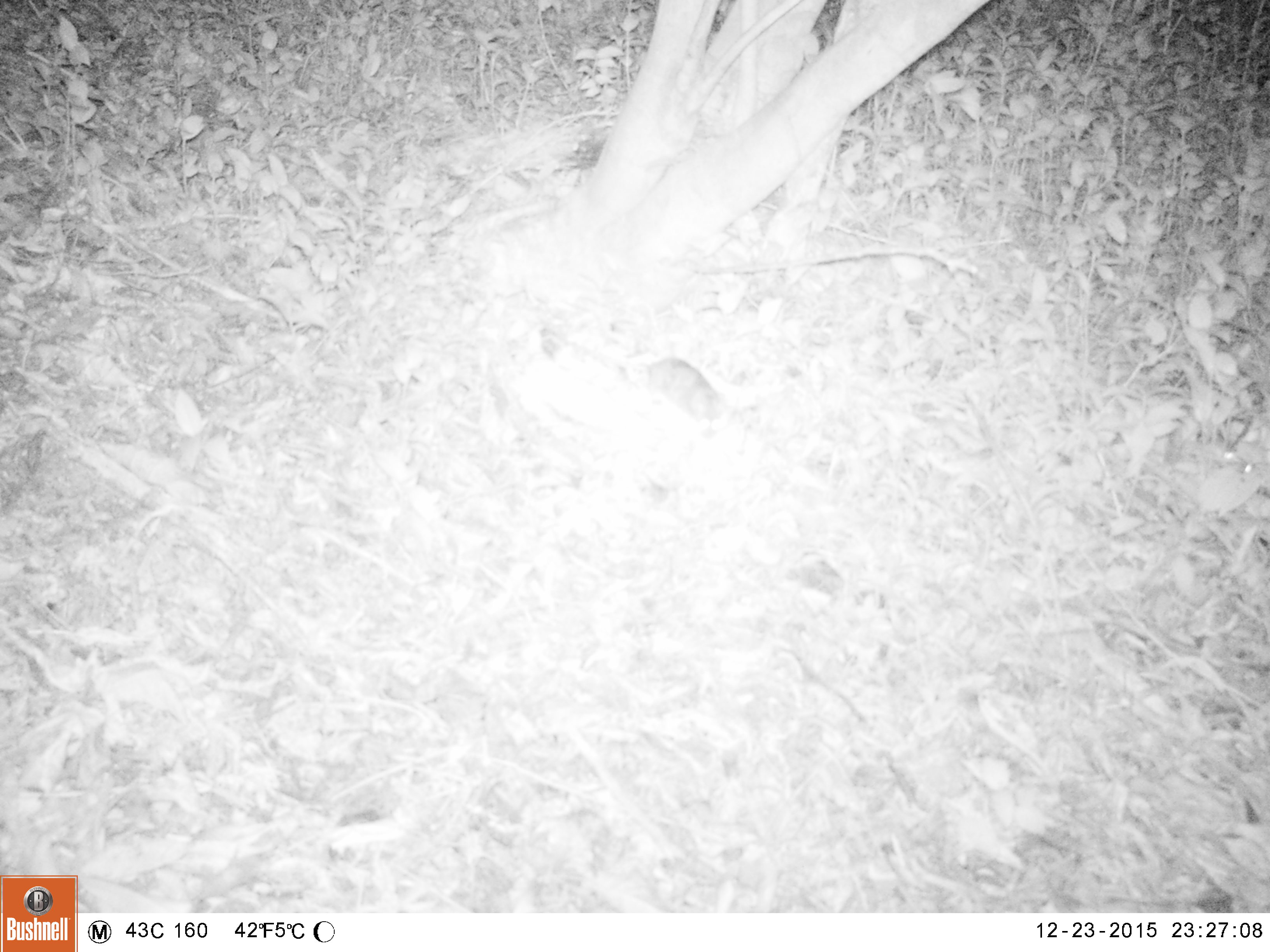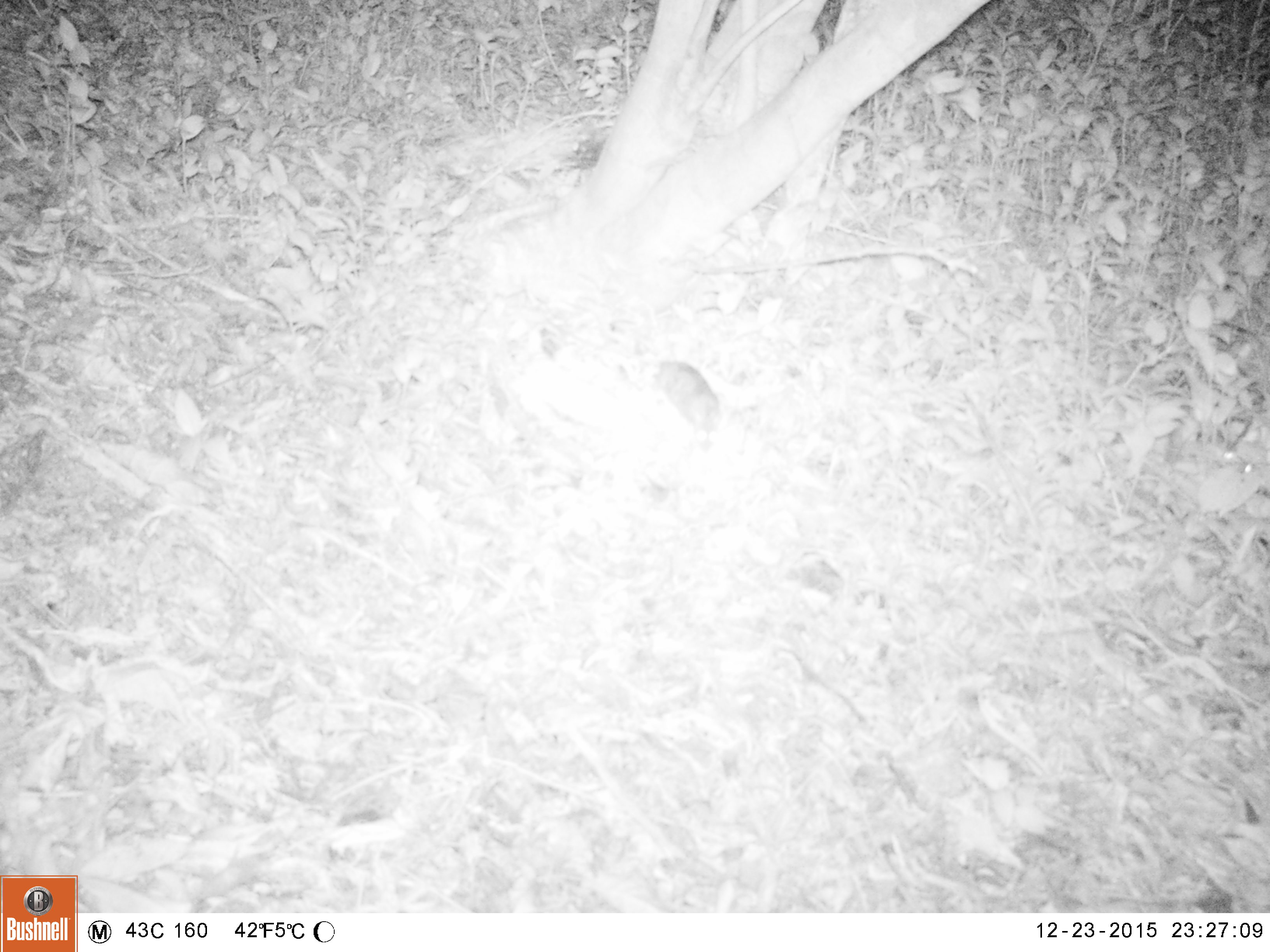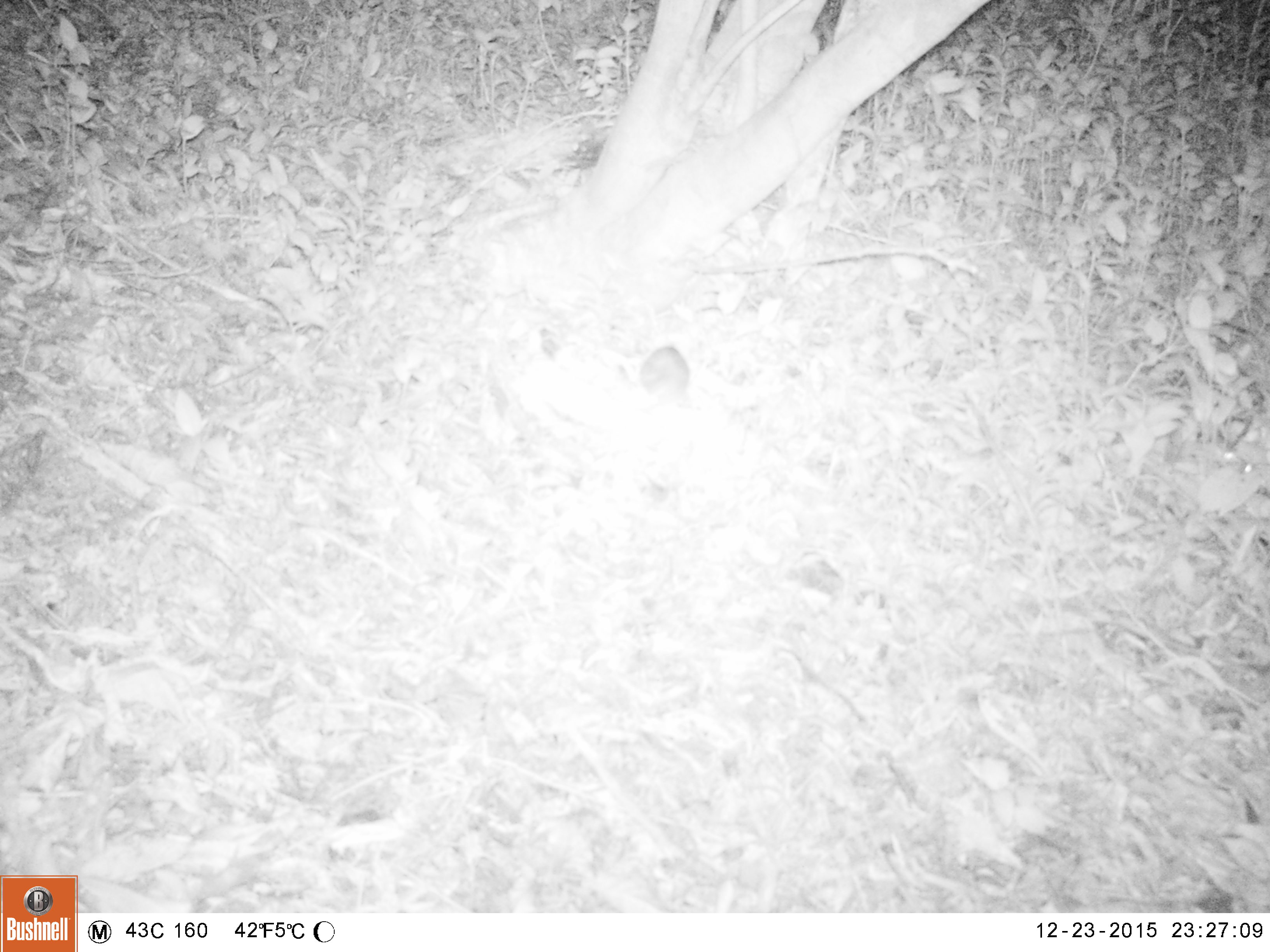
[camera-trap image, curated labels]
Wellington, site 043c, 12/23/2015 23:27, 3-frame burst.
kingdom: Animalia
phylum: Chordata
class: Mammalia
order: Rodentia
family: Muridae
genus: Rattus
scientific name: Rattus rattus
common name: ship rat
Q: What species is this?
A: Ship rat (Rattus rattus).